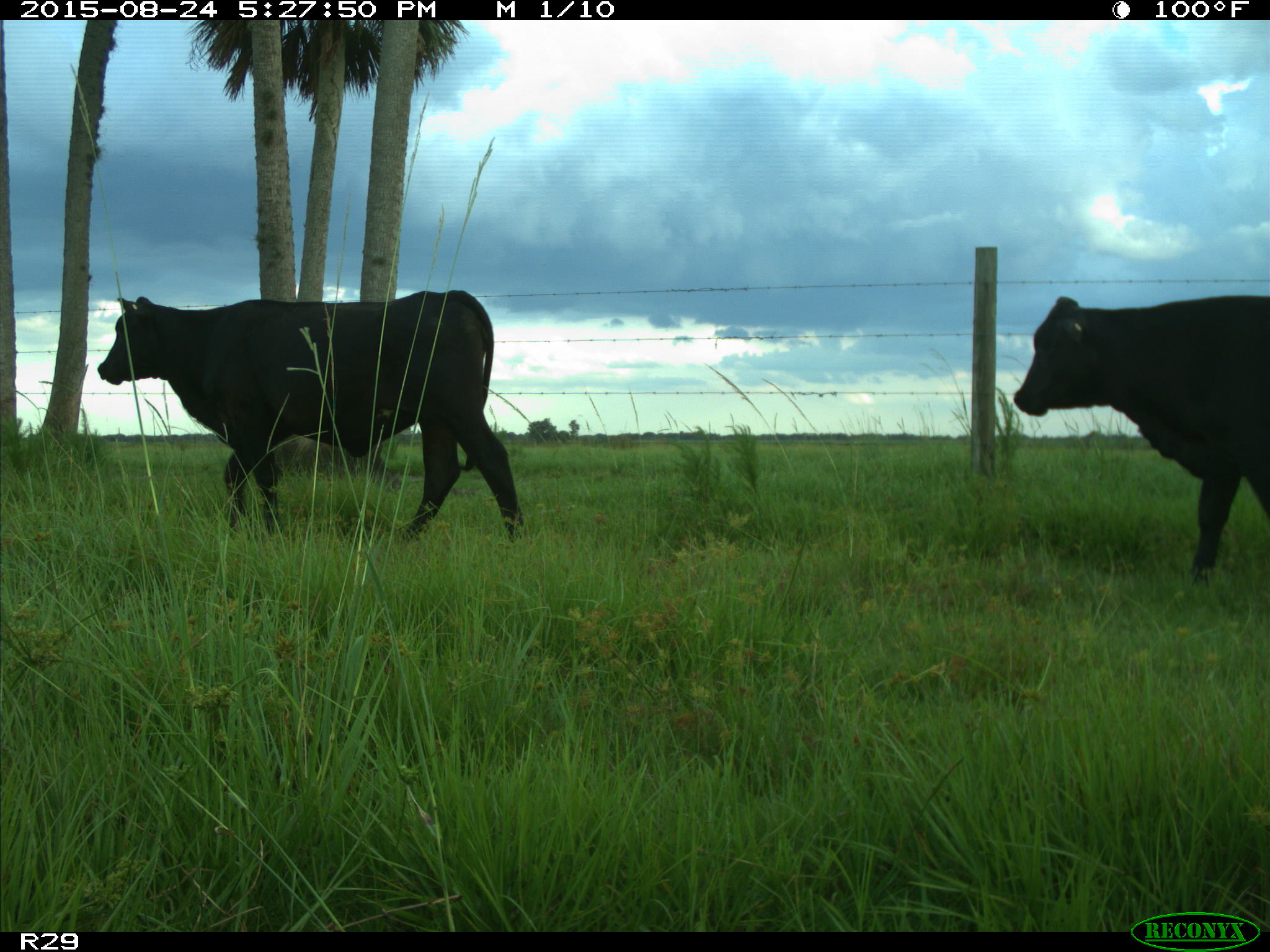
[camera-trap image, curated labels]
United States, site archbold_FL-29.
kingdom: Animalia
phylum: Chordata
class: Mammalia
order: Artiodactyla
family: Bovidae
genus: Bos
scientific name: Bos taurus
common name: domestic cow